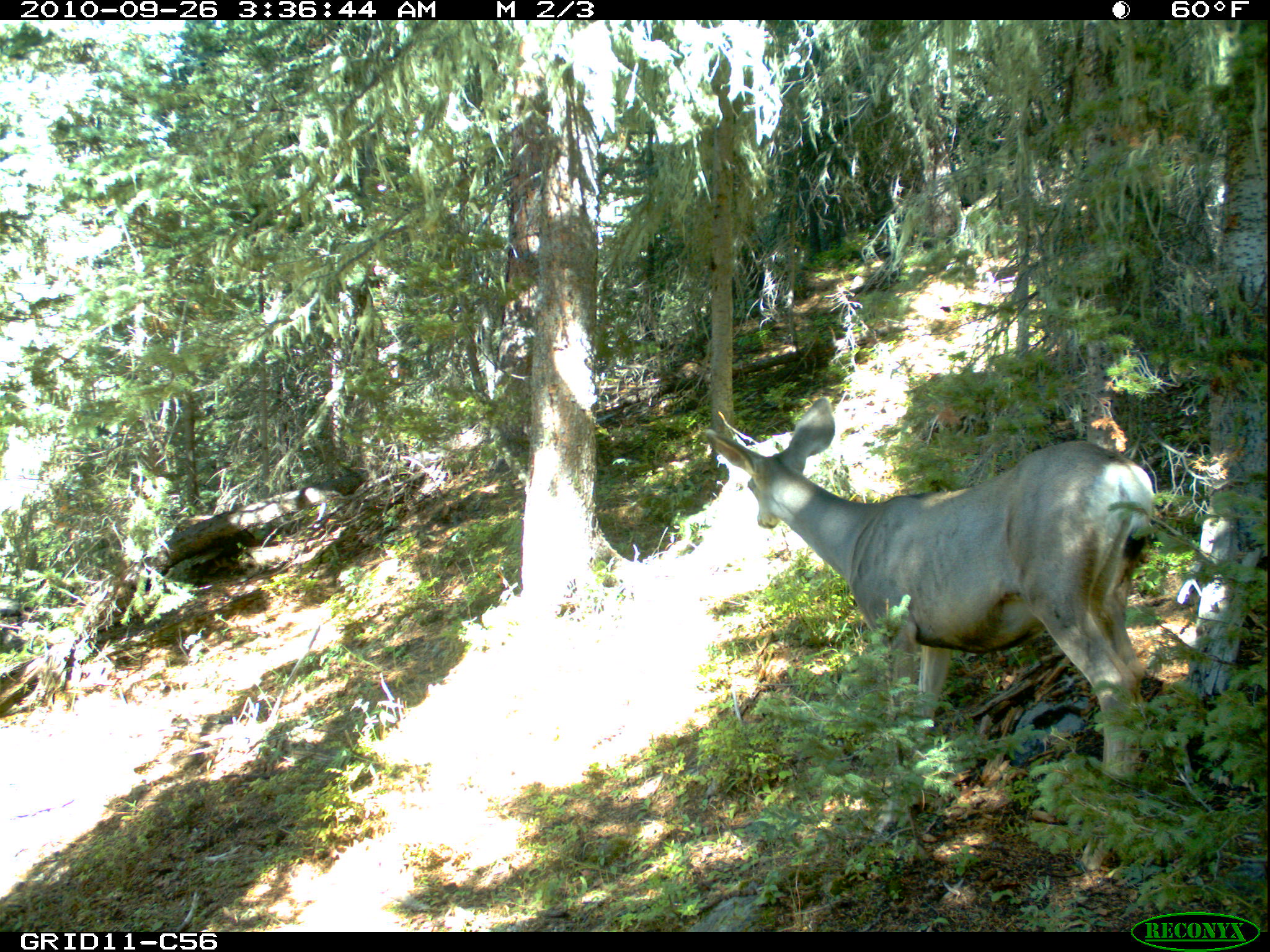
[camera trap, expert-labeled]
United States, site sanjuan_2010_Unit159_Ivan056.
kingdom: Animalia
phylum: Chordata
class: Mammalia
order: Artiodactyla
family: Cervidae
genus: Odocoileus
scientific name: Odocoileus hemionus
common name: mule deer